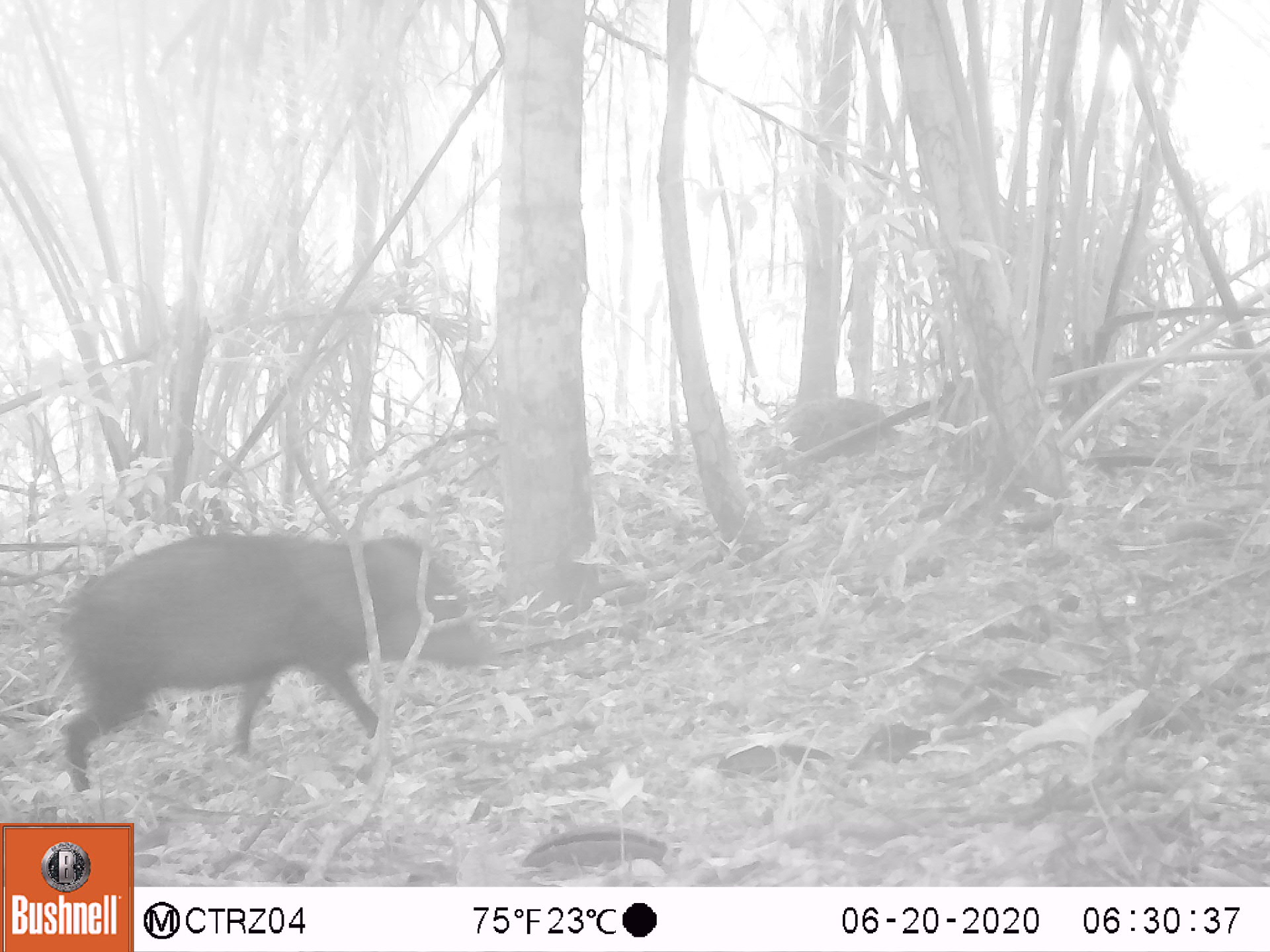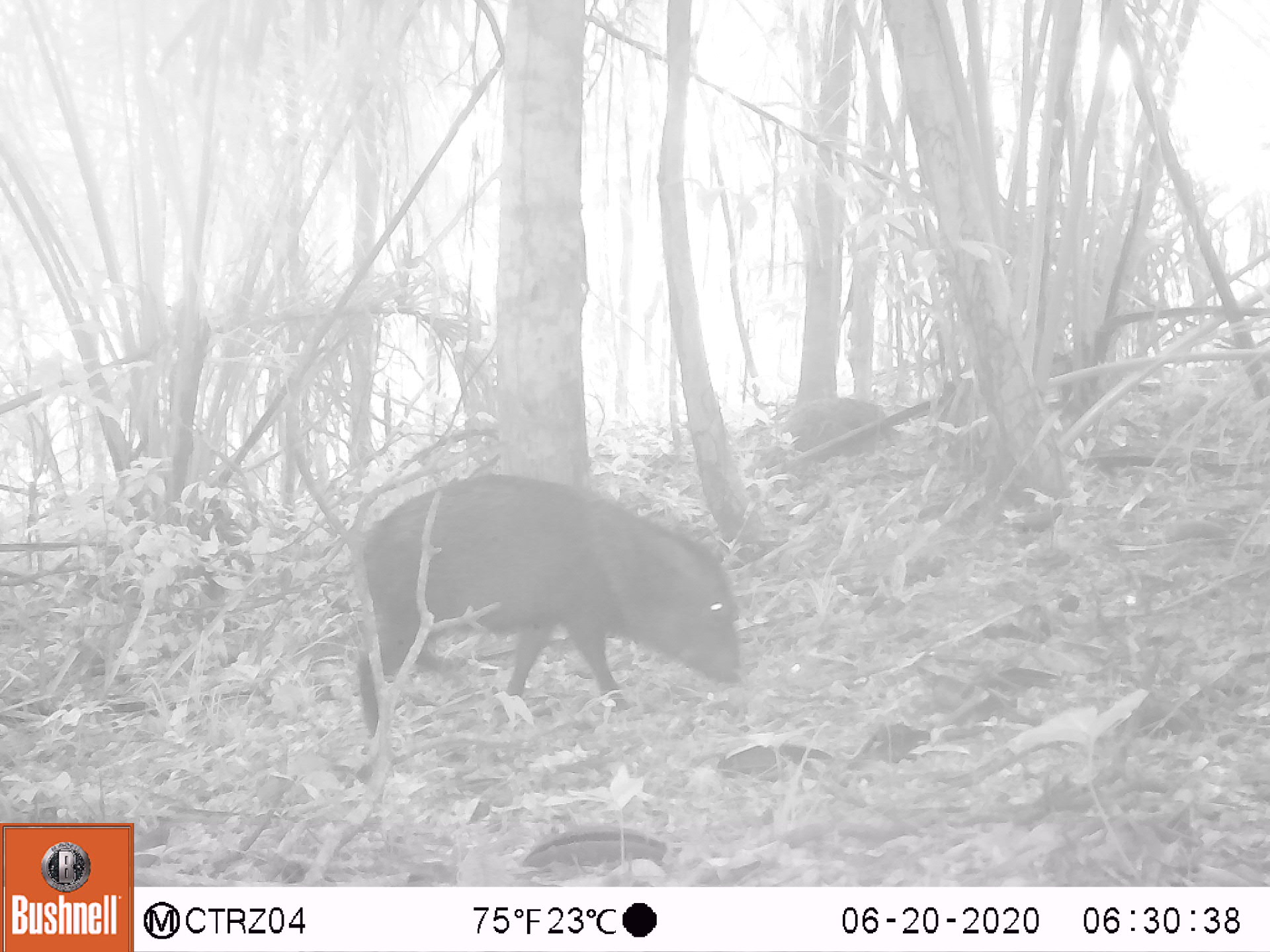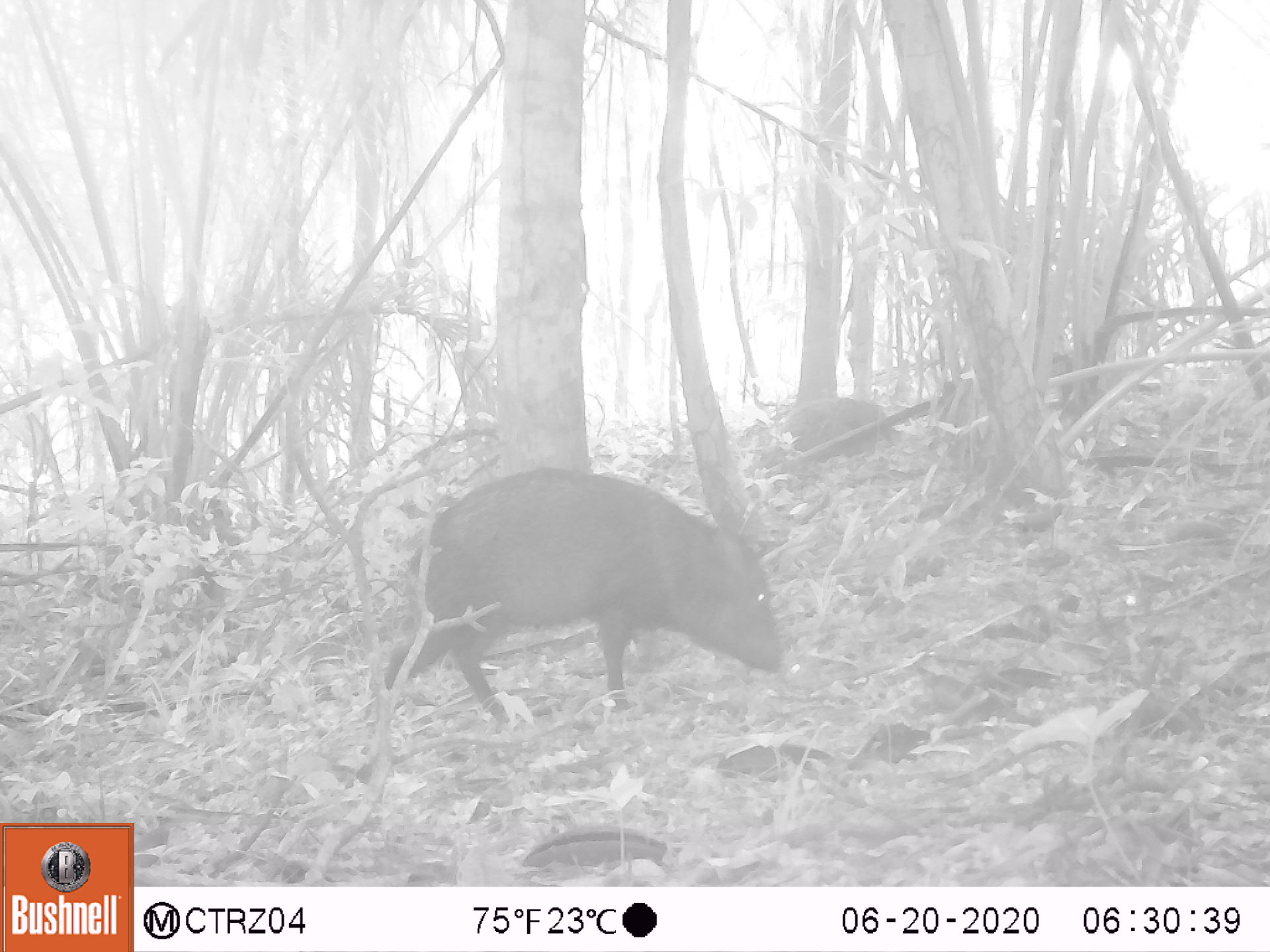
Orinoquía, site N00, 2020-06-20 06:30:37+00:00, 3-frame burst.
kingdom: Animalia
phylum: Chordata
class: Mammalia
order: Artiodactyla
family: Tayassuidae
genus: Pecari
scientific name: Pecari tajacu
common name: collared peccary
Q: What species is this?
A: Collared peccary (Pecari tajacu).